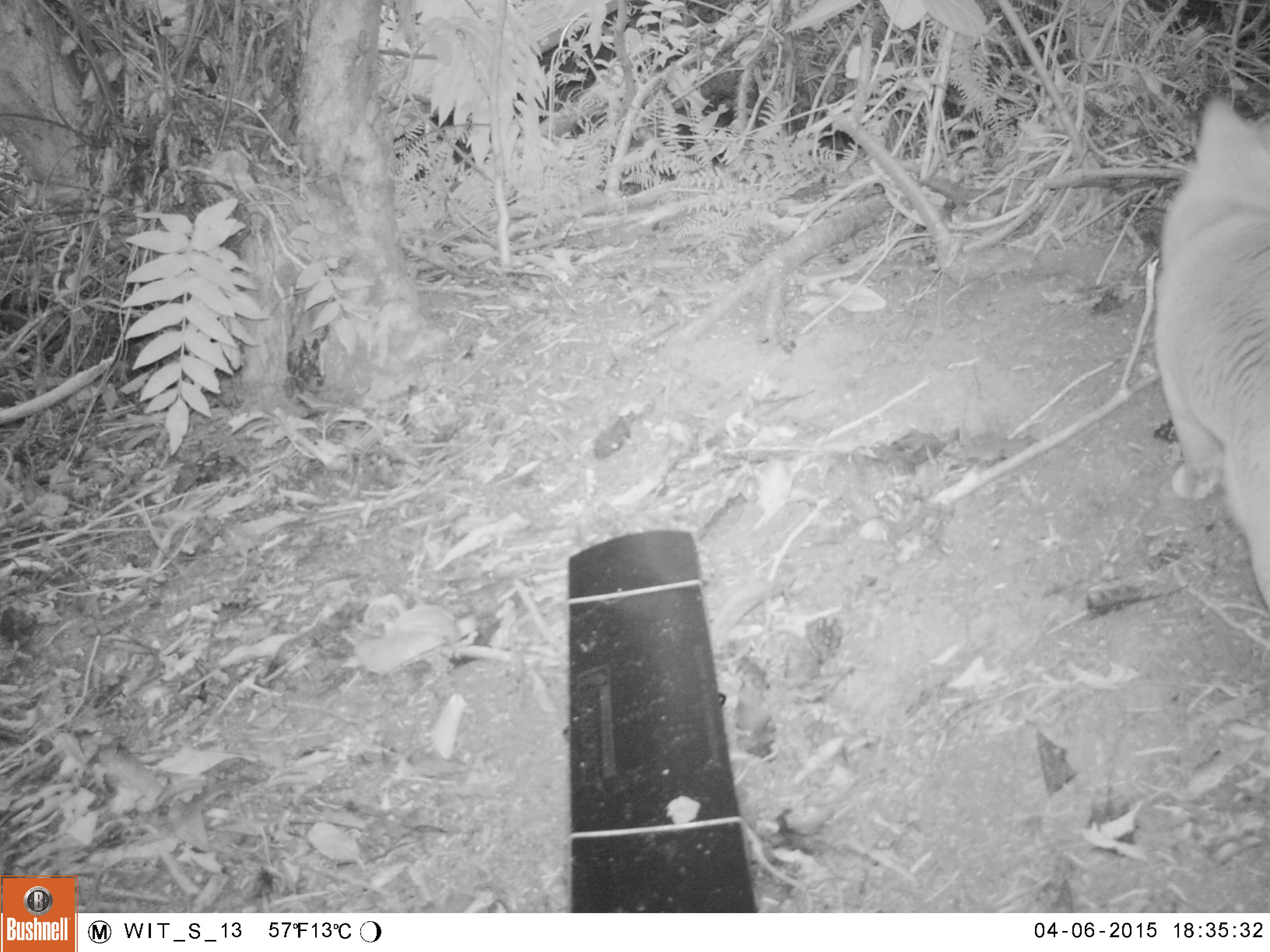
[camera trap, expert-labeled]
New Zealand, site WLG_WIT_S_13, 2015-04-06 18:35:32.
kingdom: Animalia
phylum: Chordata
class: Mammalia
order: Carnivora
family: Felidae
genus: Felis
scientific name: Felis catus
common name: domestic cat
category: cat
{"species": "cat (domestic cat) (Felis catus)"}